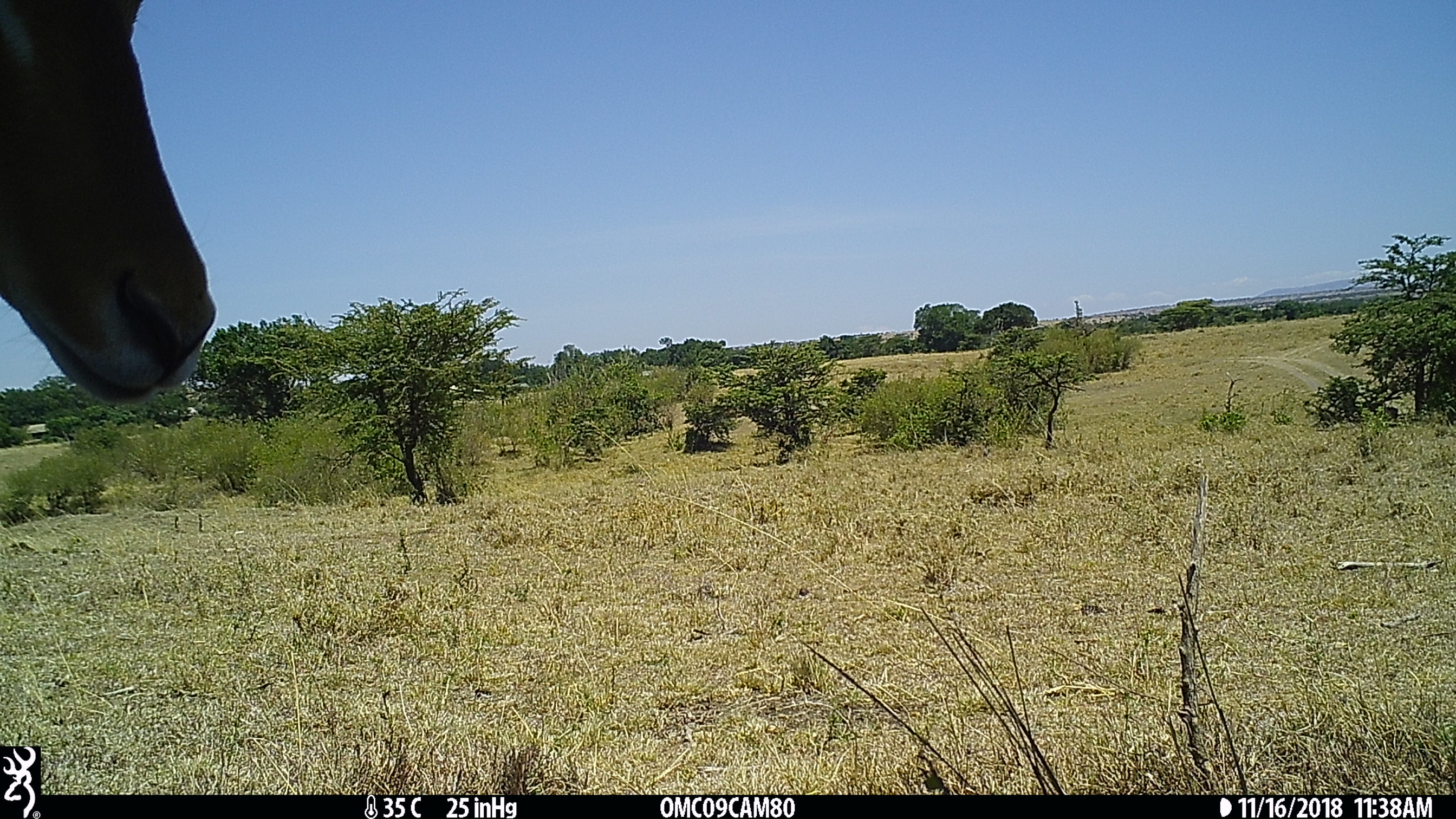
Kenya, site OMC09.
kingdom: Animalia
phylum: Chordata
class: Mammalia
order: Artiodactyla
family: Bovidae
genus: Aepyceros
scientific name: Aepyceros melampus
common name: impala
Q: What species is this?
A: Impala (Aepyceros melampus).